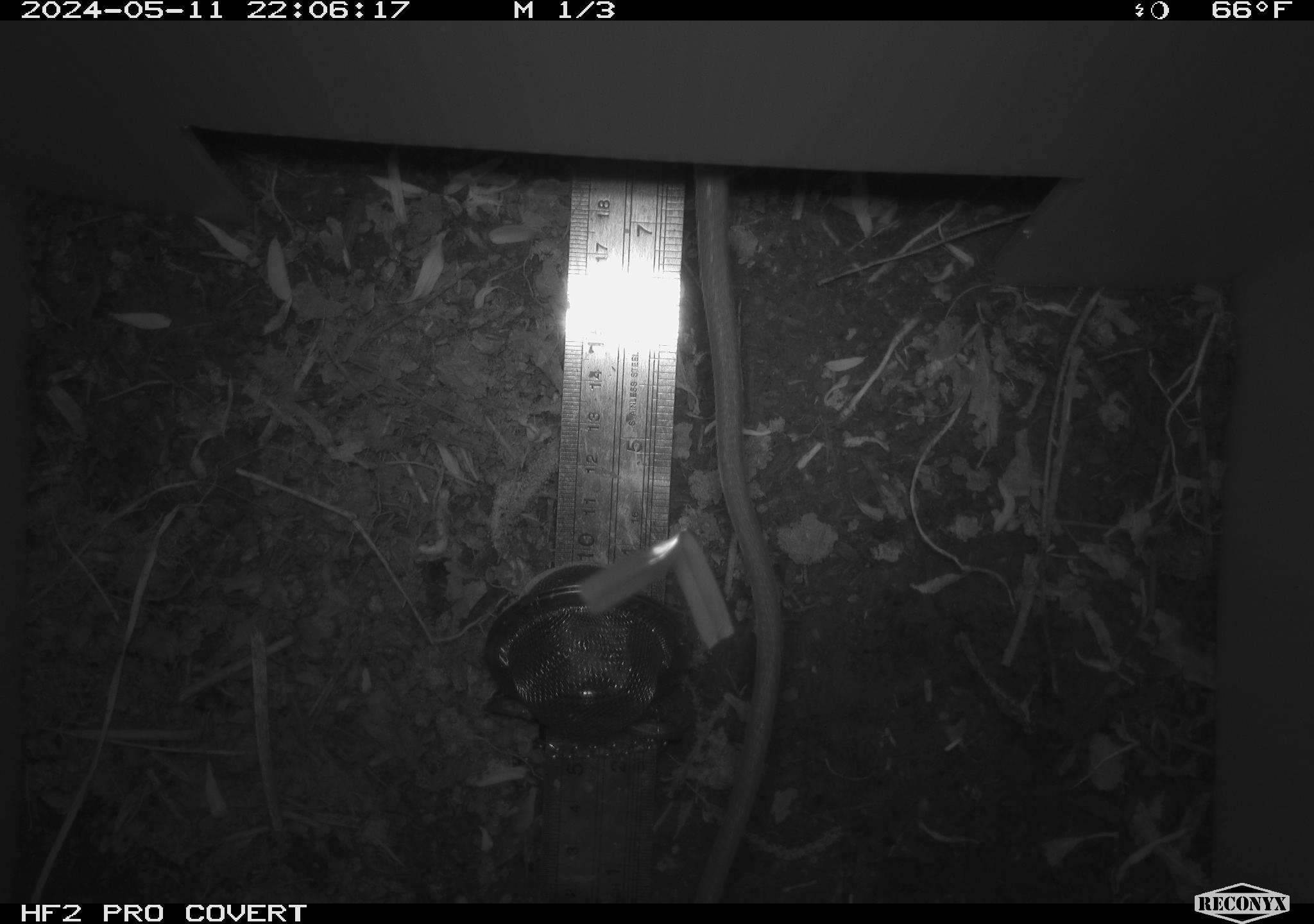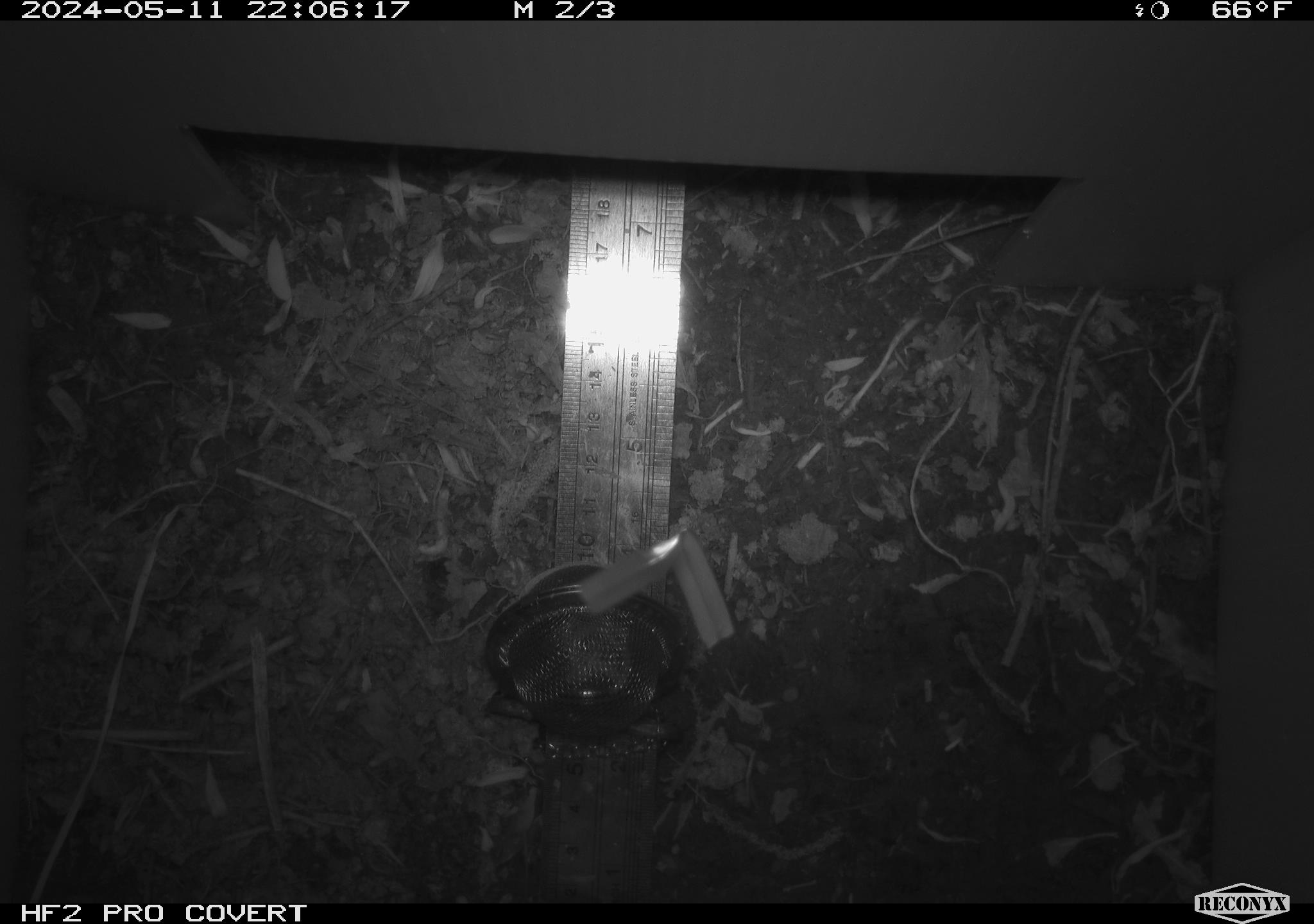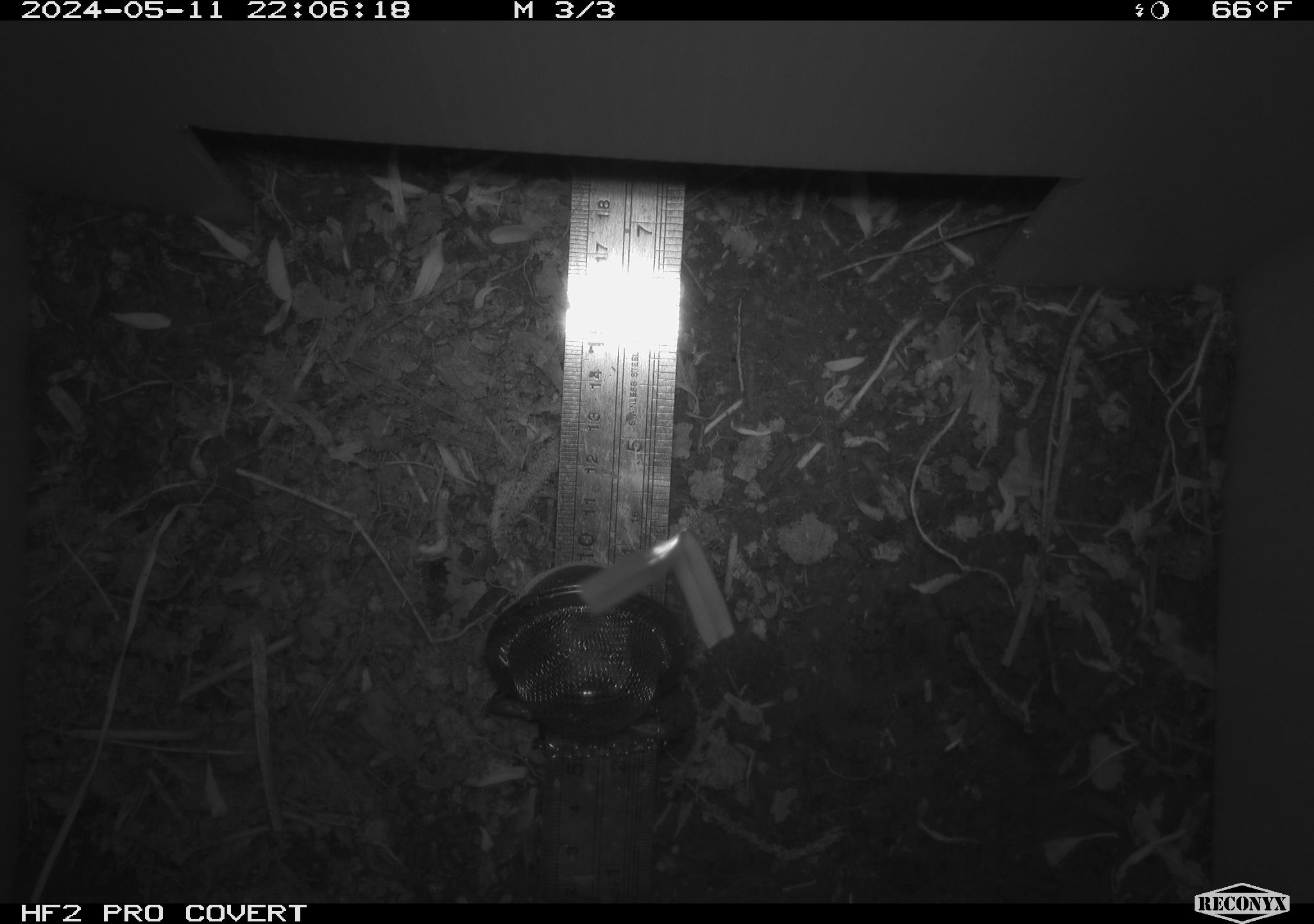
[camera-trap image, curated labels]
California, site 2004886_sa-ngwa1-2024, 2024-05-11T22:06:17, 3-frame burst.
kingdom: Animalia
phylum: Chordata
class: Reptilia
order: Squamata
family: Colubridae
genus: Coluber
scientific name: Coluber constrictor mormon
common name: western yellow-bellied racer